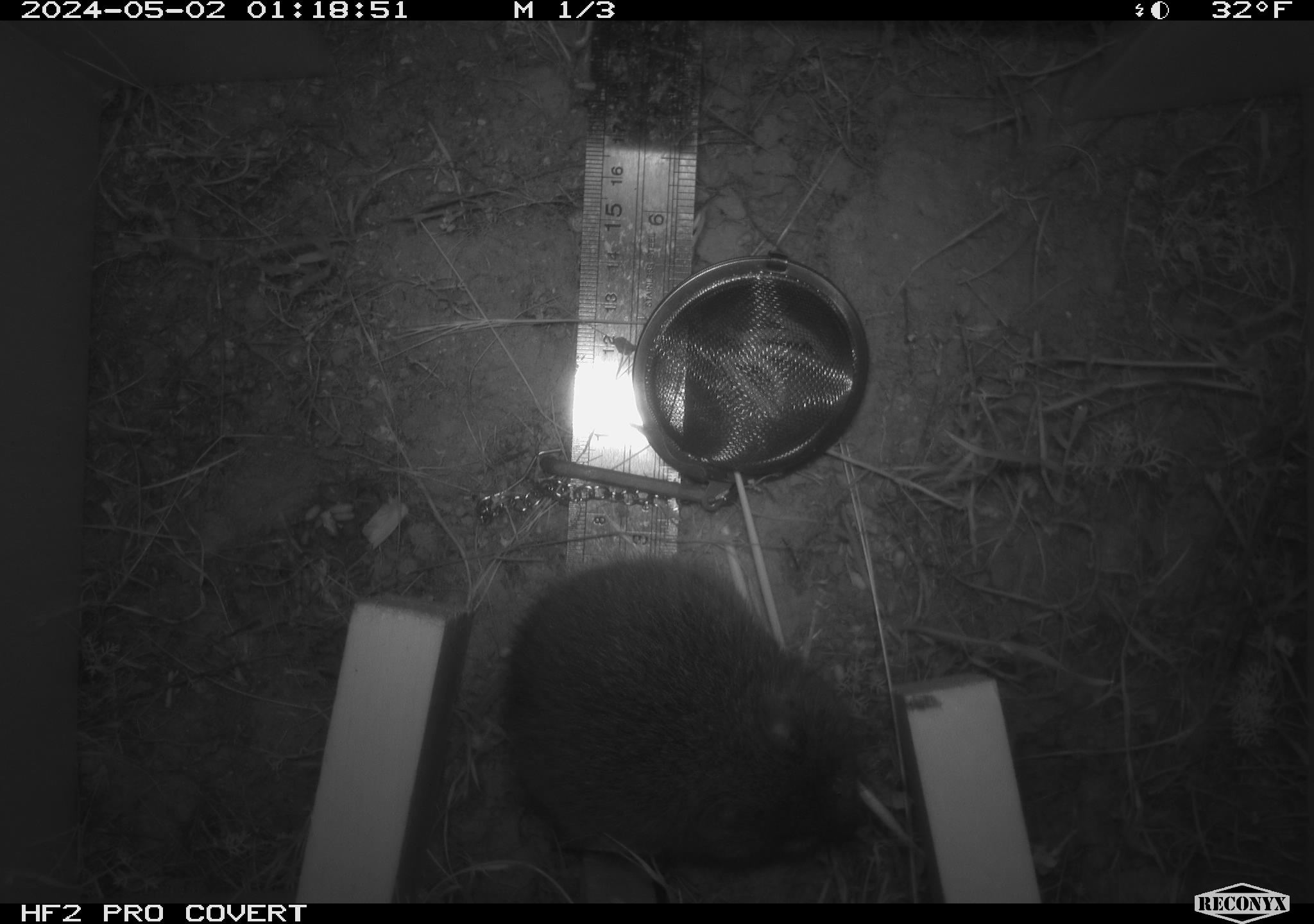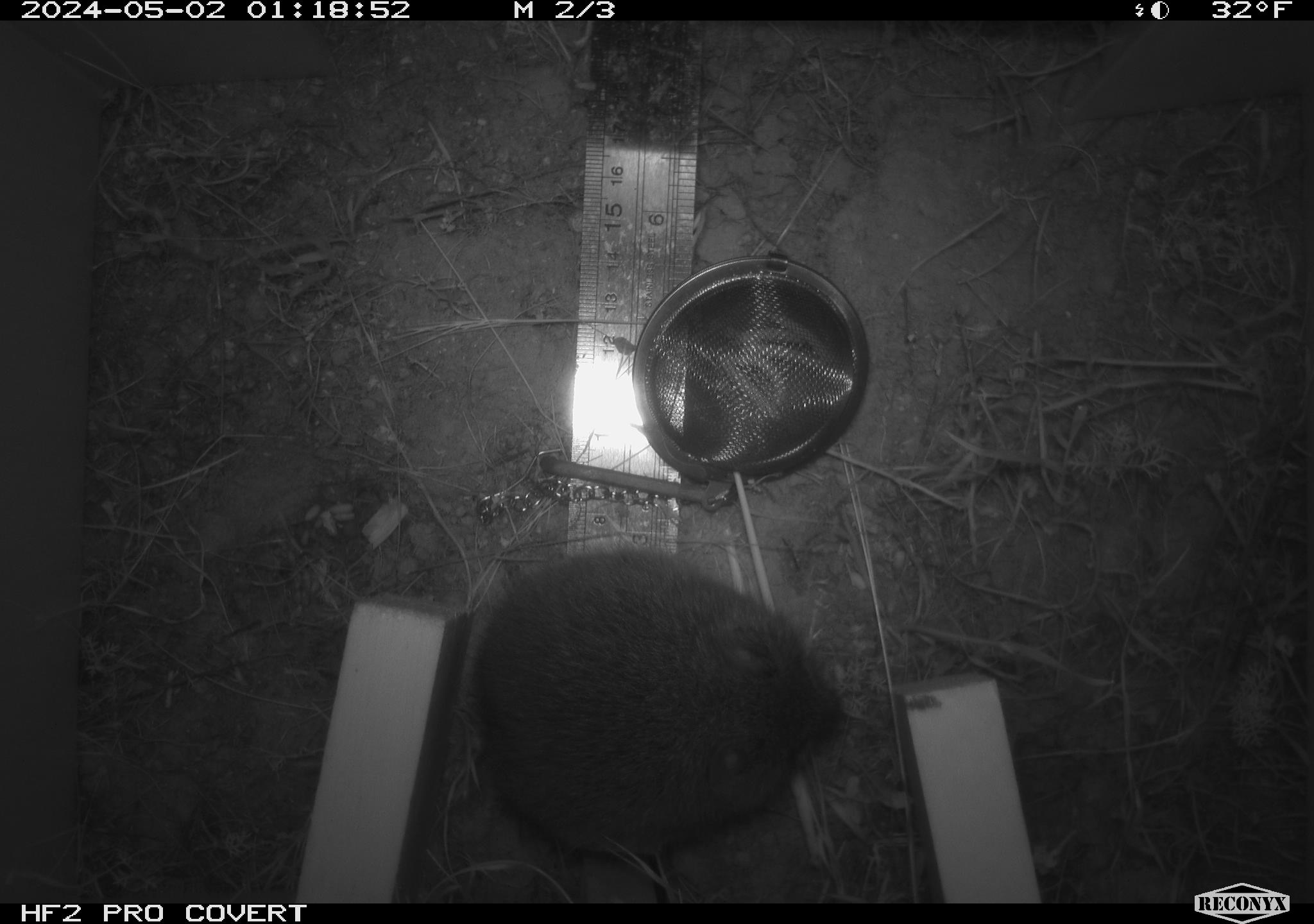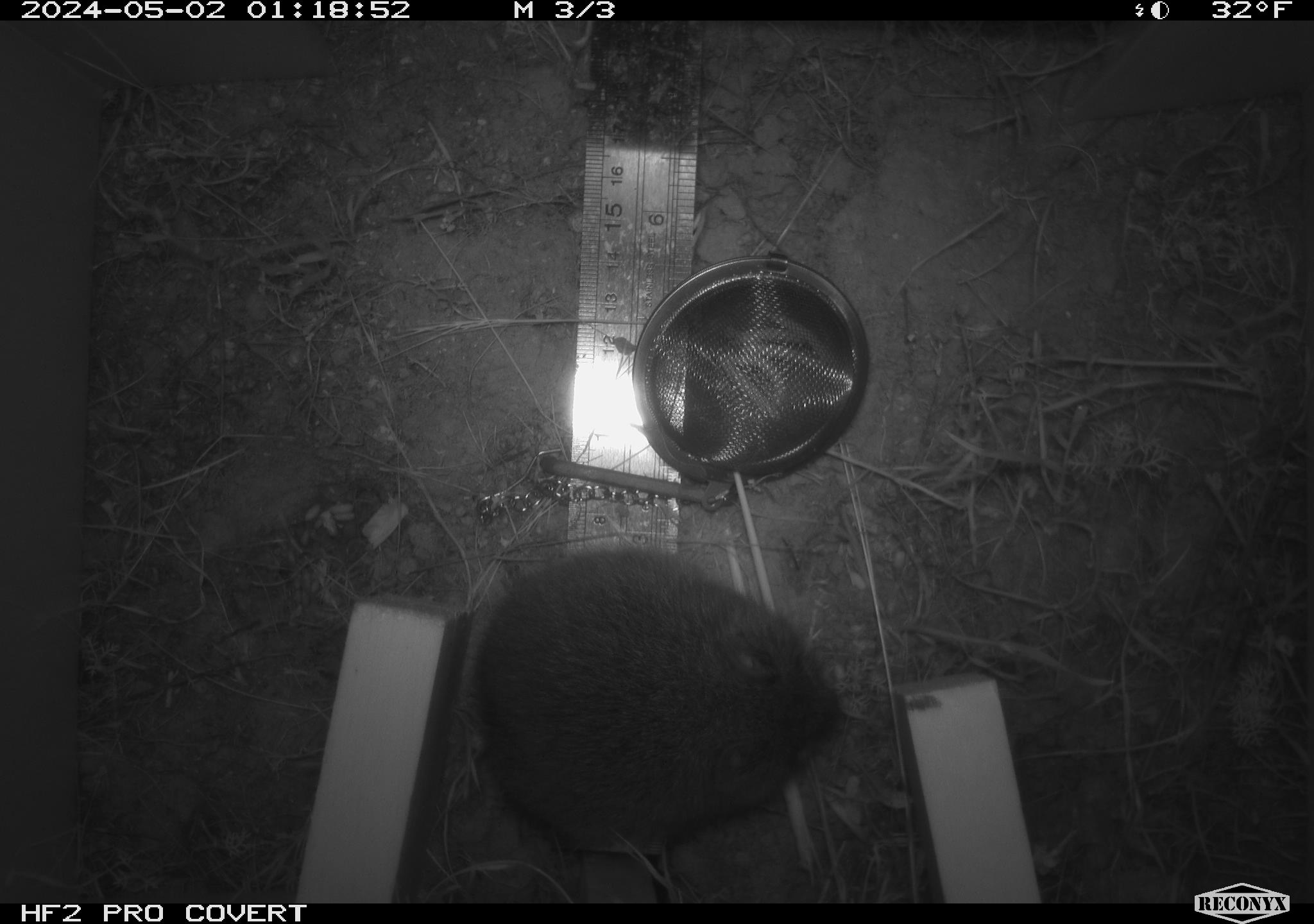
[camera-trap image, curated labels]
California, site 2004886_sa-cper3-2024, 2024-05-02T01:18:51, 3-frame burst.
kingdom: Animalia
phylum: Chordata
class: Mammalia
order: Rodentia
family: Cricetidae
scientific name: Arvicolinae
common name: voles, lemmings, and muskrats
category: arvicolinae subfamily